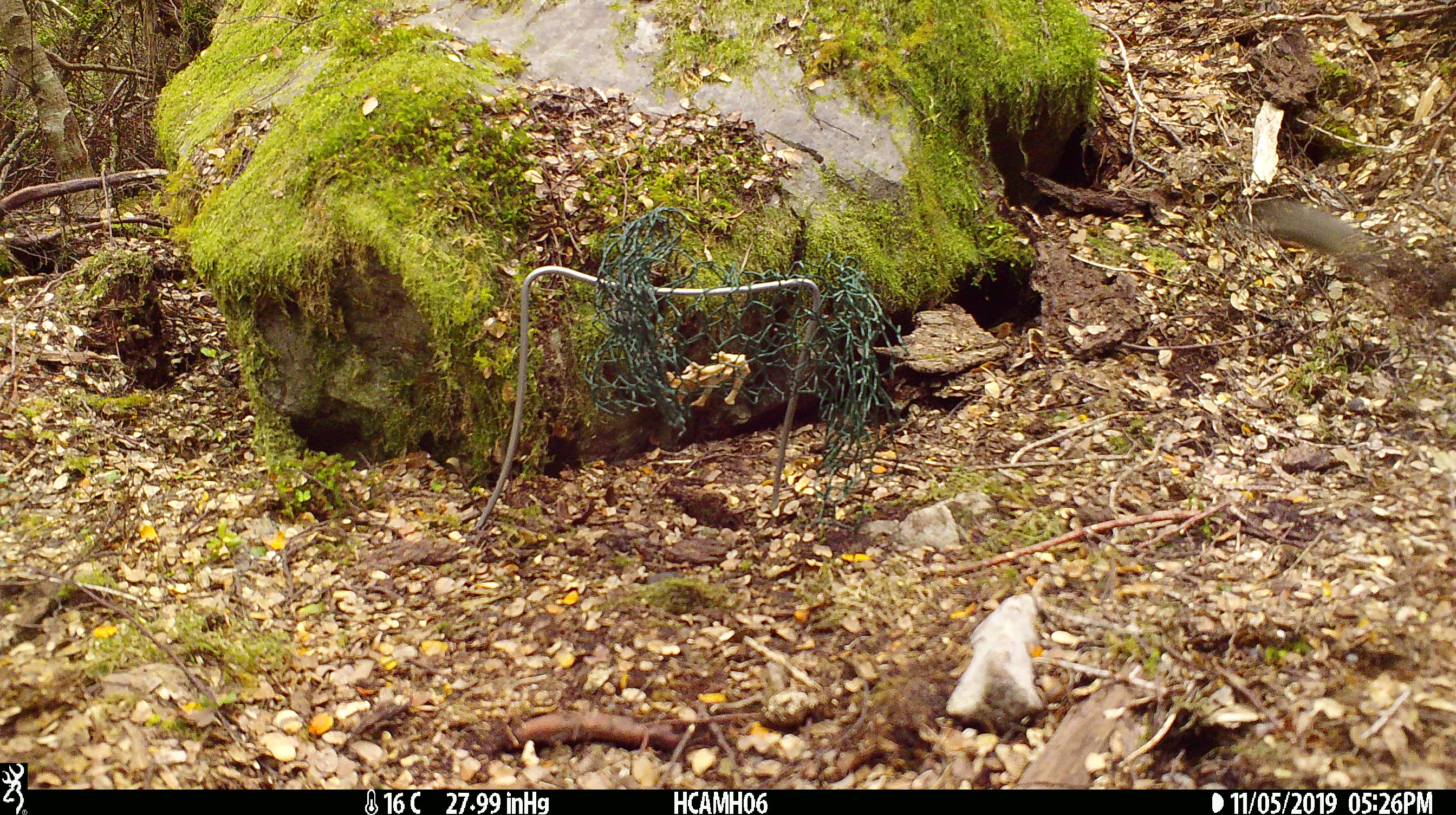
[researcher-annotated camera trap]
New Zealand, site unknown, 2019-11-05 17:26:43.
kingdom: Animalia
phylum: Chordata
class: Mammalia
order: Rodentia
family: Muridae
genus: Mus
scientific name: Mus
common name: mouse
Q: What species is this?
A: Mouse (Mus).